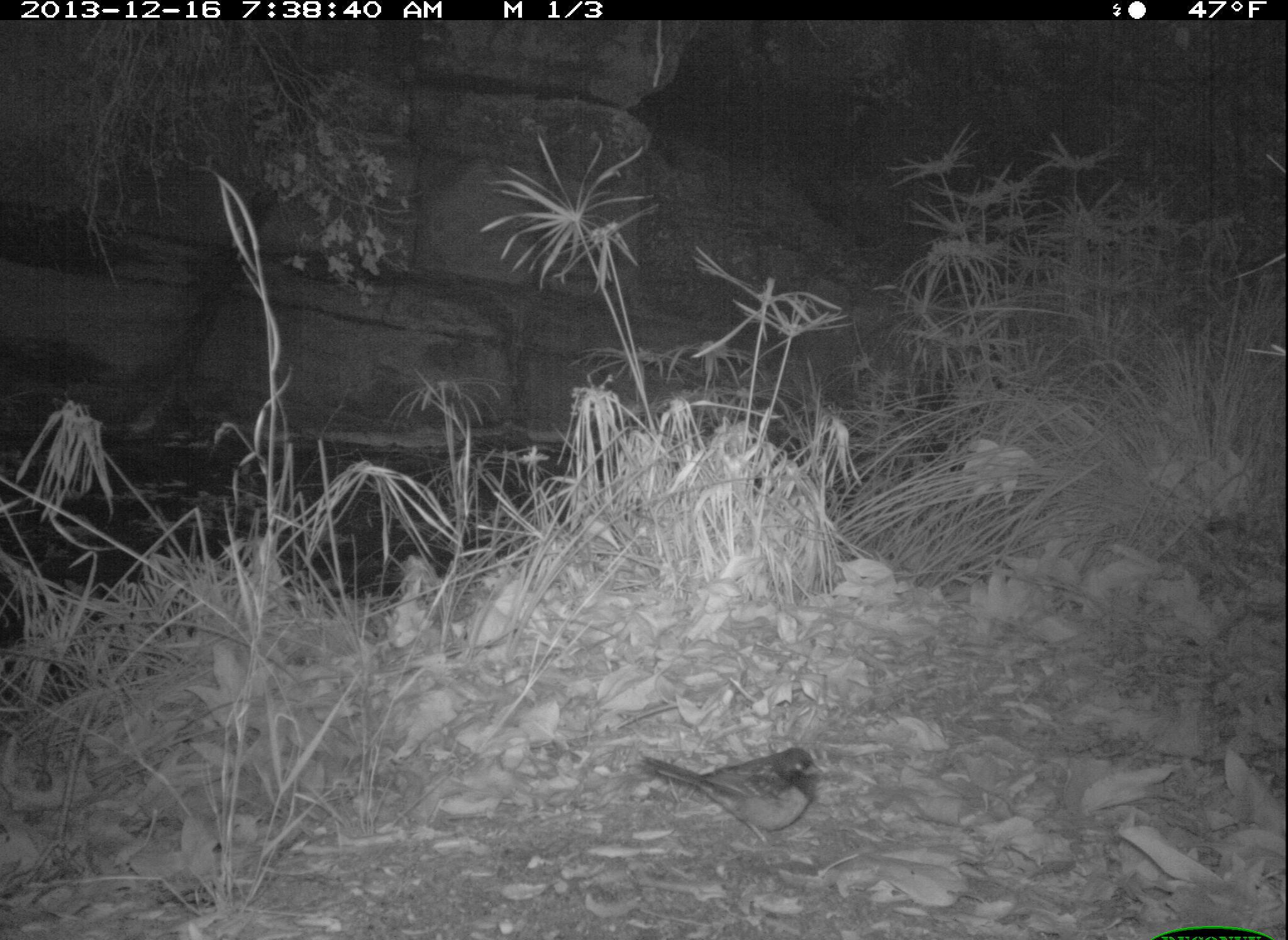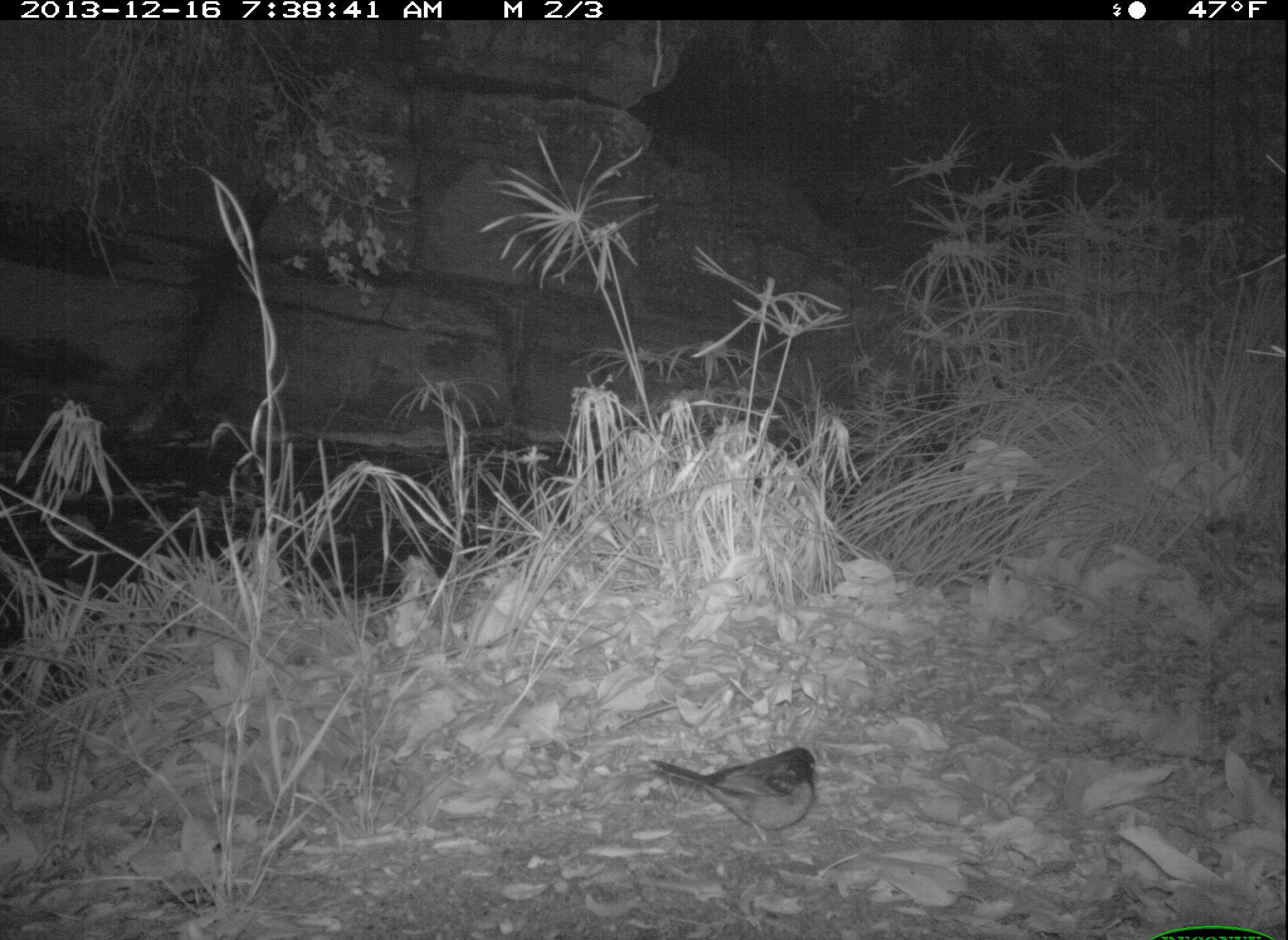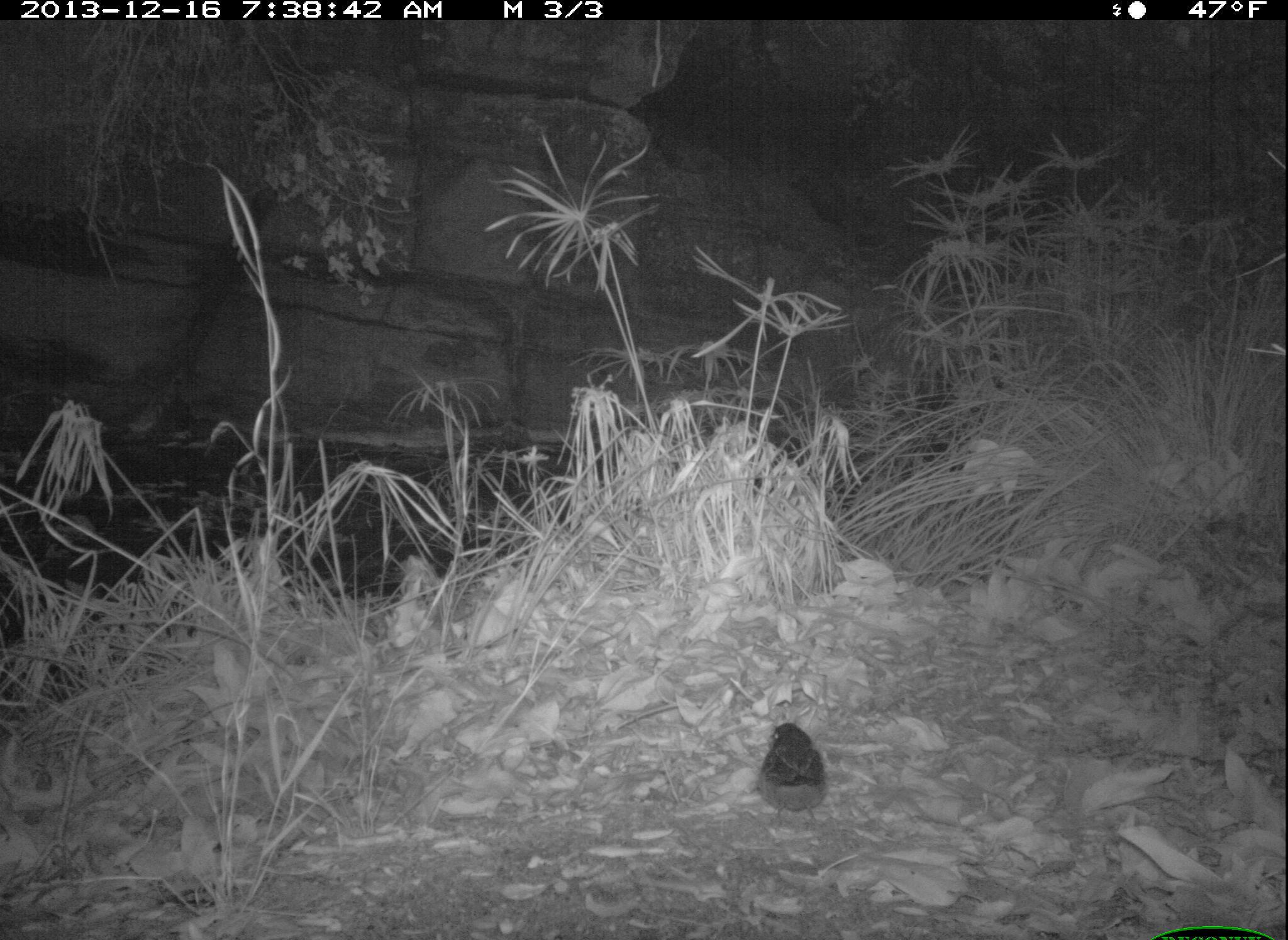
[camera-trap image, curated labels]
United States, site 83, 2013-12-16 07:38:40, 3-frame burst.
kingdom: Animalia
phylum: Chordata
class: Aves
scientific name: Aves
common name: bird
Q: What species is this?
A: Bird (Aves).